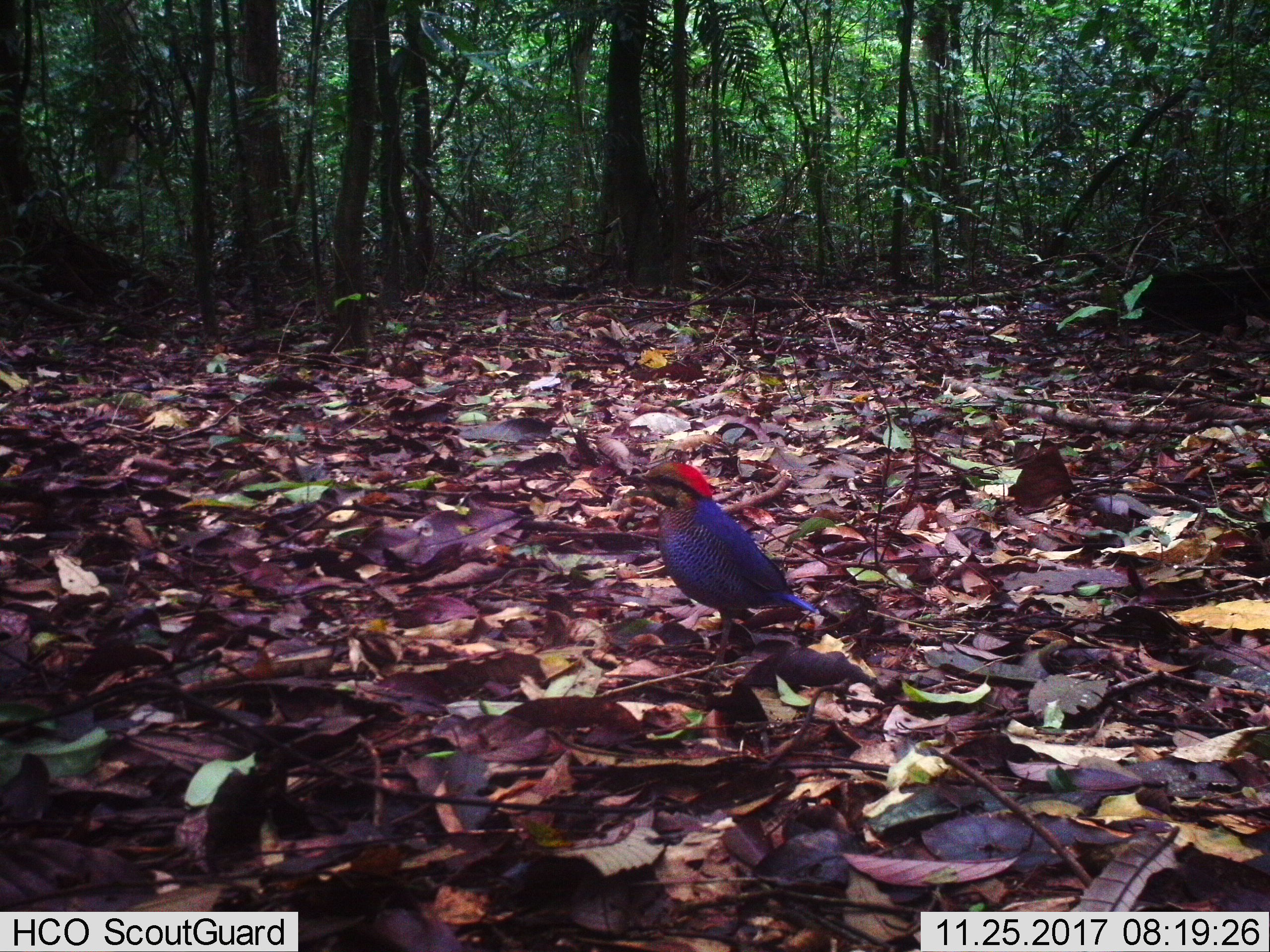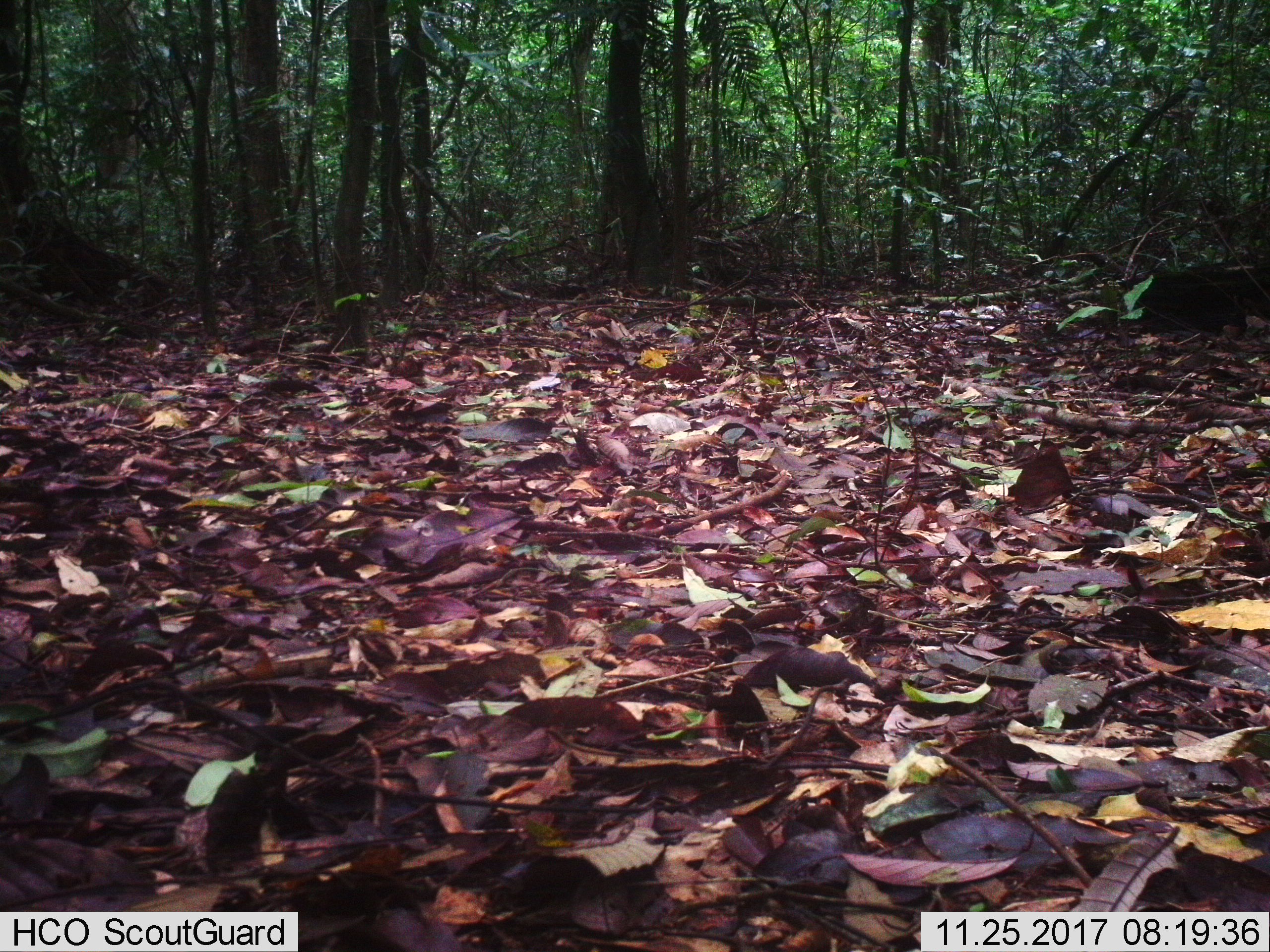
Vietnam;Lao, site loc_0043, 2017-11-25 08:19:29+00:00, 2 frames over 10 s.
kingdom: Animalia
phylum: Chordata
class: Aves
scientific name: Aves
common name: bird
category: unidentified bird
Unidentified bird (bird) (Aves). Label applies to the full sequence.